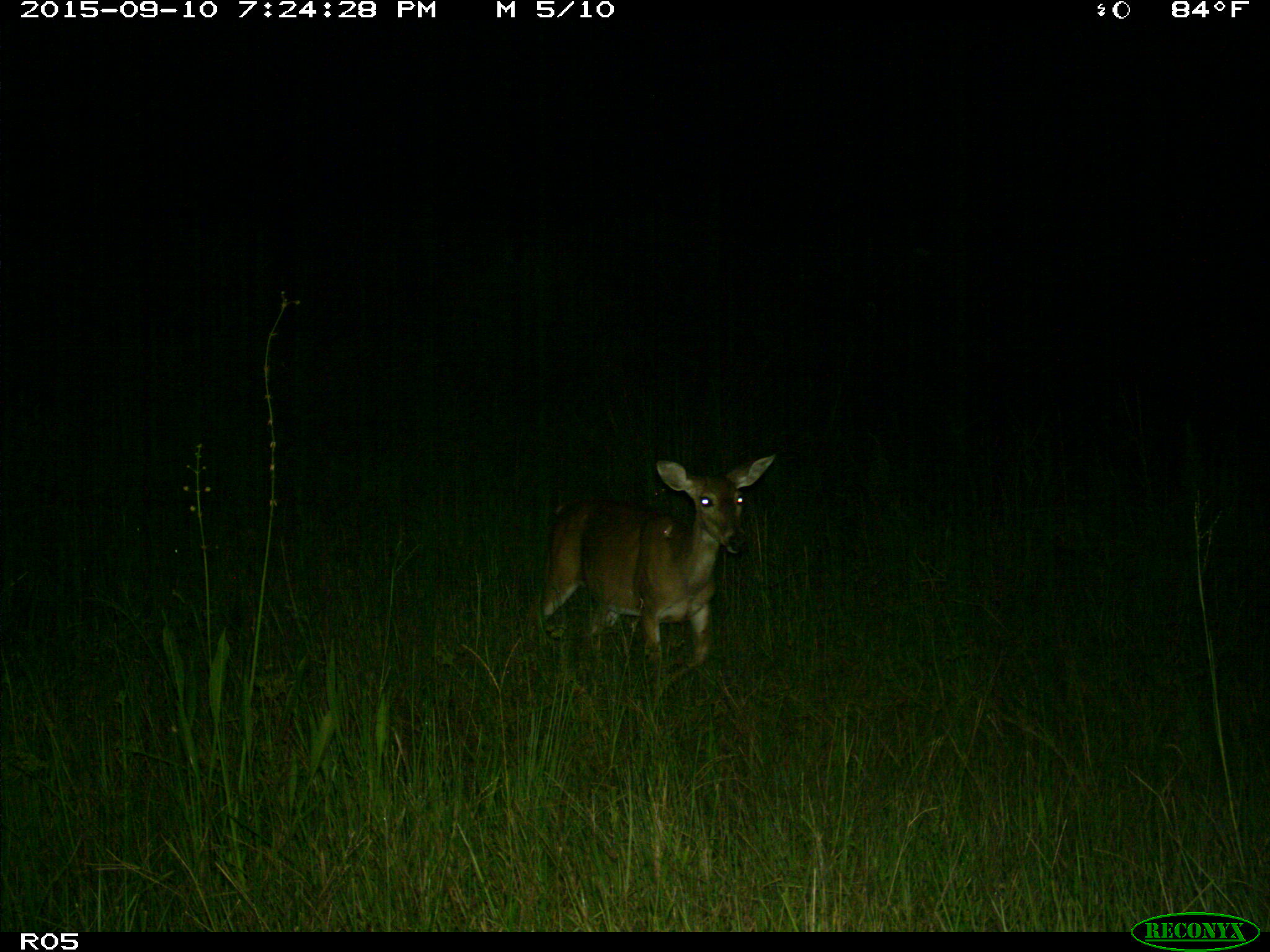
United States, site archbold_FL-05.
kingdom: Animalia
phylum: Chordata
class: Mammalia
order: Artiodactyla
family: Cervidae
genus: Odocoileus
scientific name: Odocoileus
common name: deer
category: unidentified deer